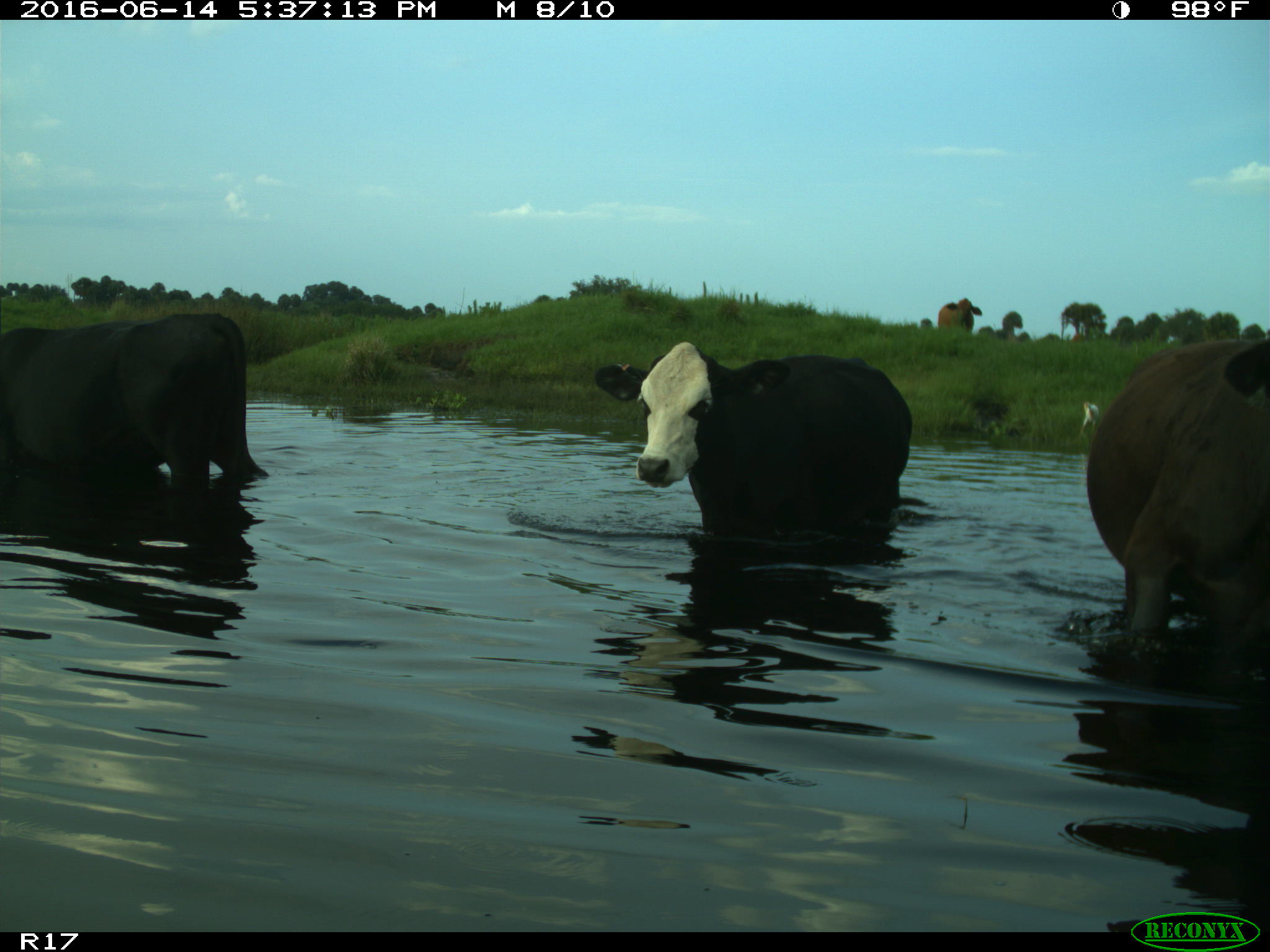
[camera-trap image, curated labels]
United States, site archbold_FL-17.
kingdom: Animalia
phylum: Chordata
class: Mammalia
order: Artiodactyla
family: Bovidae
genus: Bos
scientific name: Bos taurus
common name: domestic cow